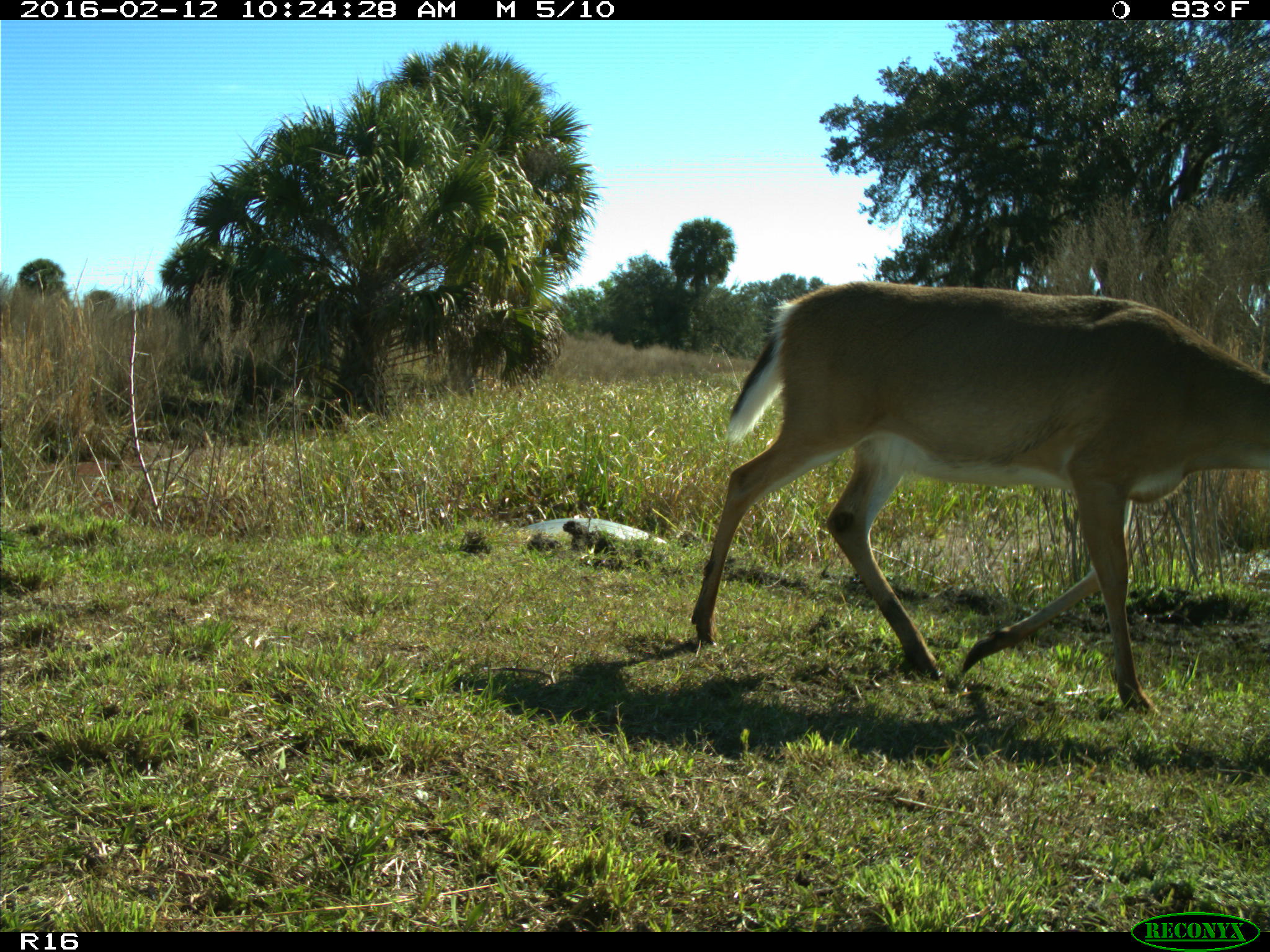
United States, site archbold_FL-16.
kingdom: Animalia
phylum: Chordata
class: Mammalia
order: Artiodactyla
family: Cervidae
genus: Odocoileus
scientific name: Odocoileus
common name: deer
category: unidentified deer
Unidentified deer (deer) (Odocoileus).